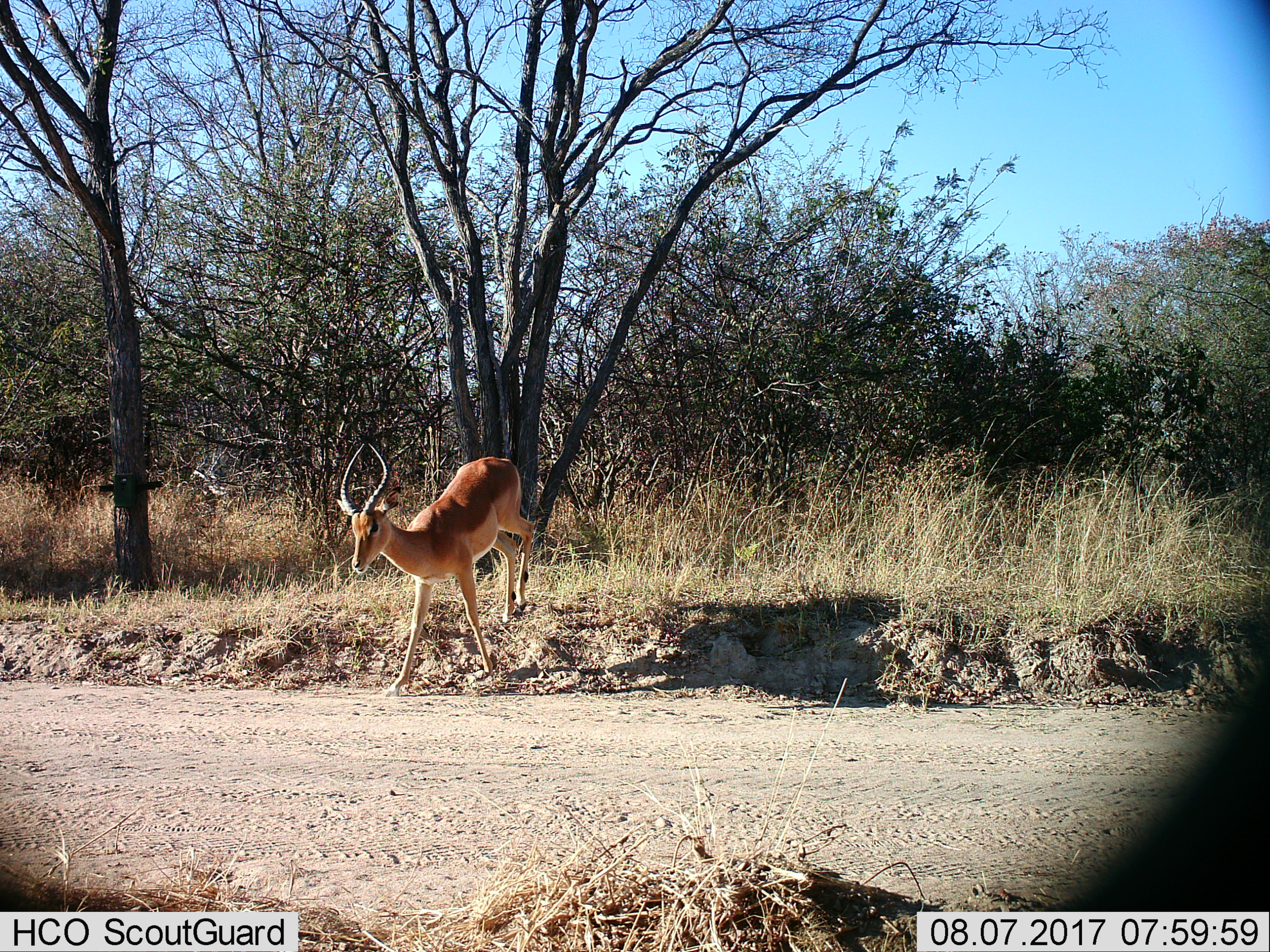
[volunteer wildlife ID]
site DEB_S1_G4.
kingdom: Animalia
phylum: Chordata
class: Mammalia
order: Artiodactyla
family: Bovidae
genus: Aepyceros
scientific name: Aepyceros melampus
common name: impala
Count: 1.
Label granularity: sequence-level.